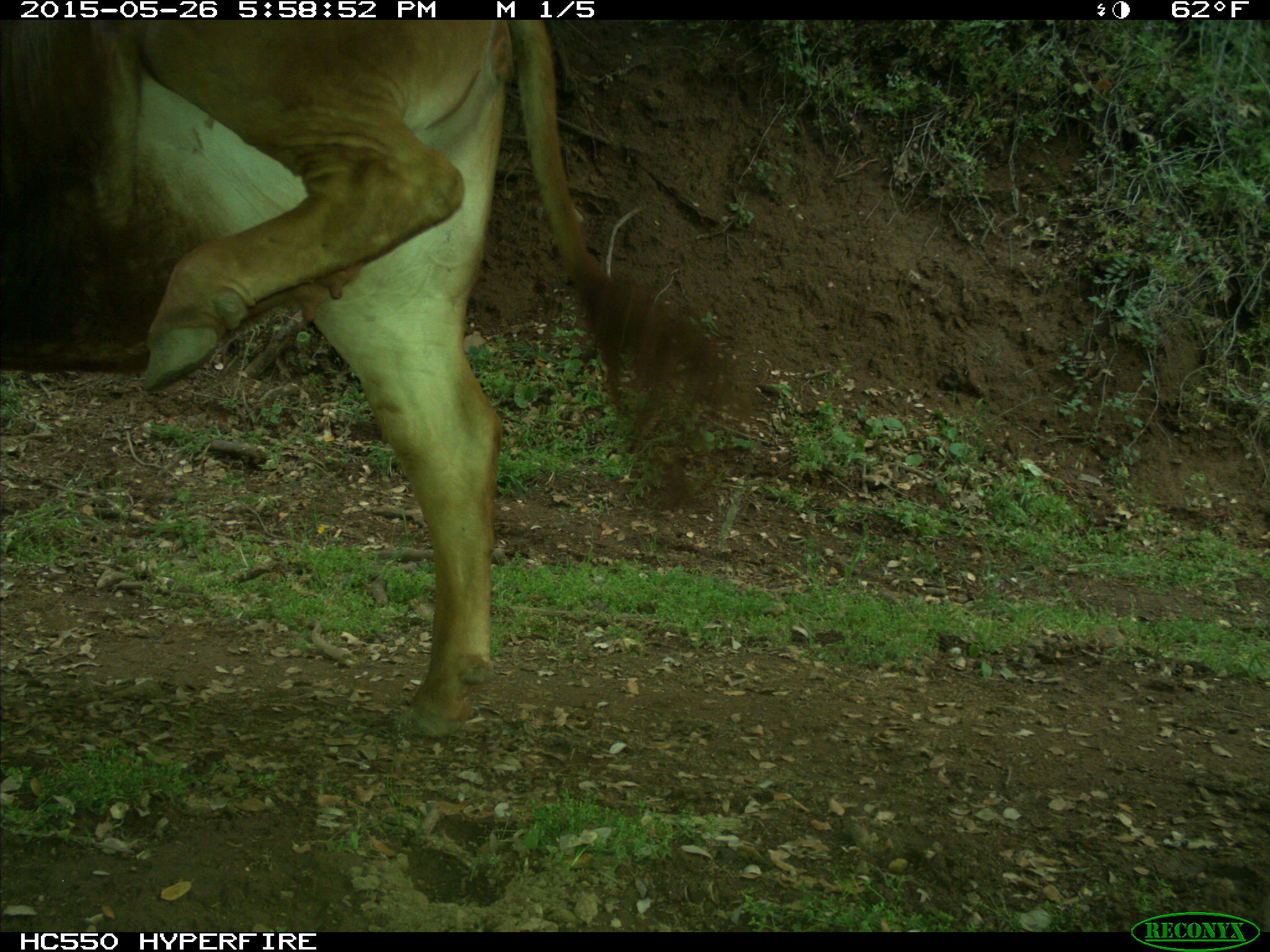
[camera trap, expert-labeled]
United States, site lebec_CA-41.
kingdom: Animalia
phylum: Chordata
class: Mammalia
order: Artiodactyla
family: Bovidae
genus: Bos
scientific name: Bos taurus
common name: domestic cow